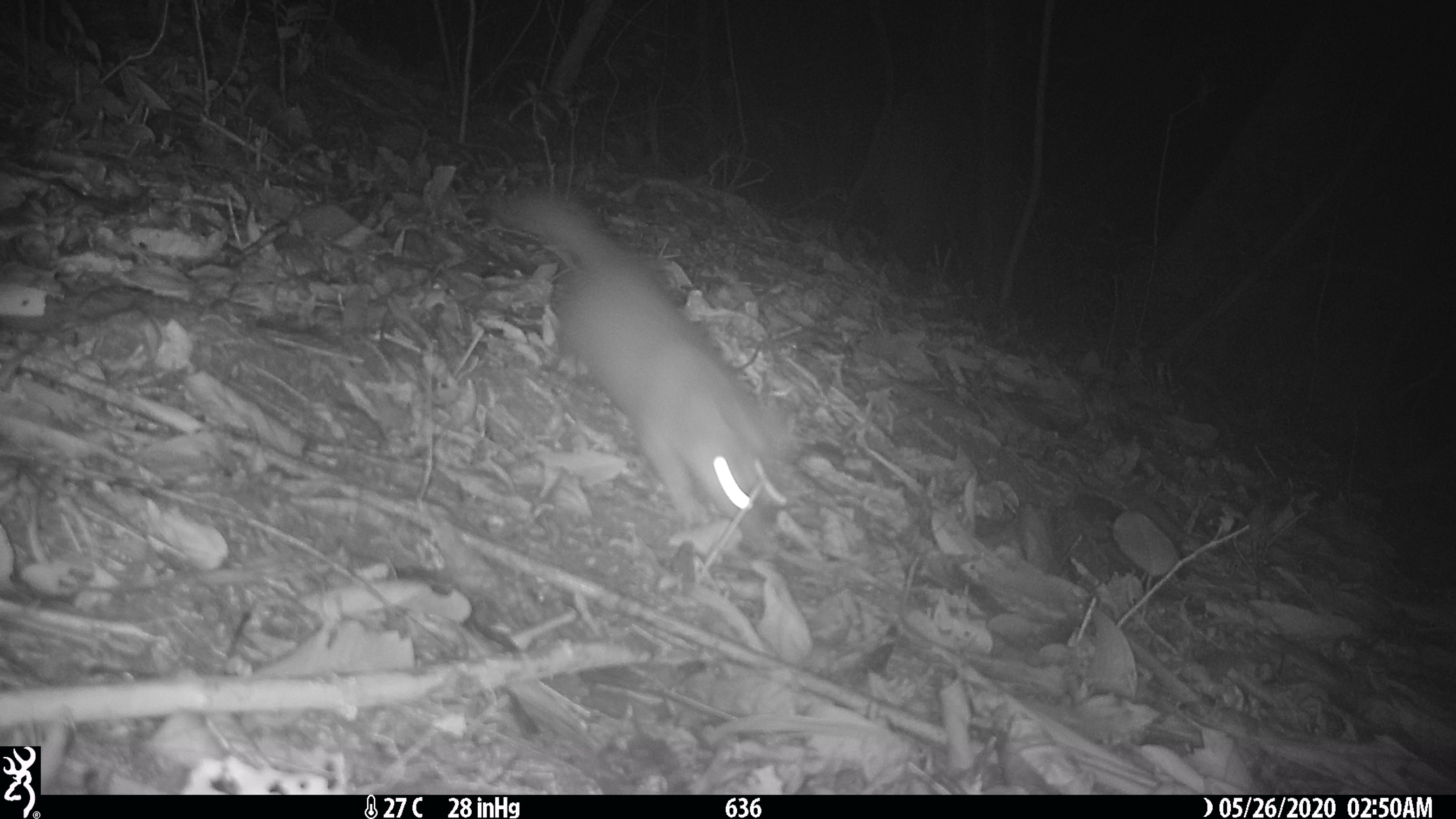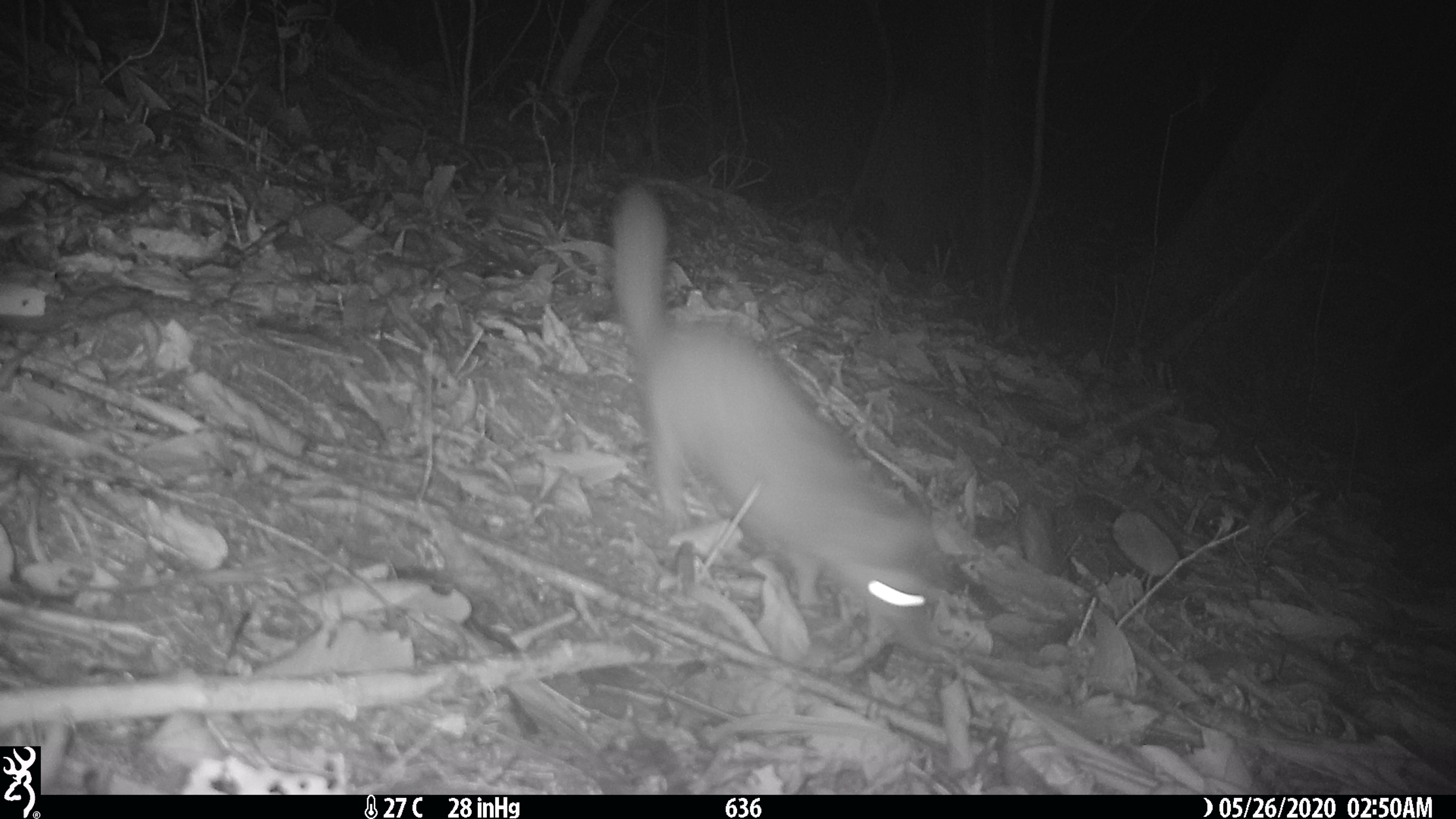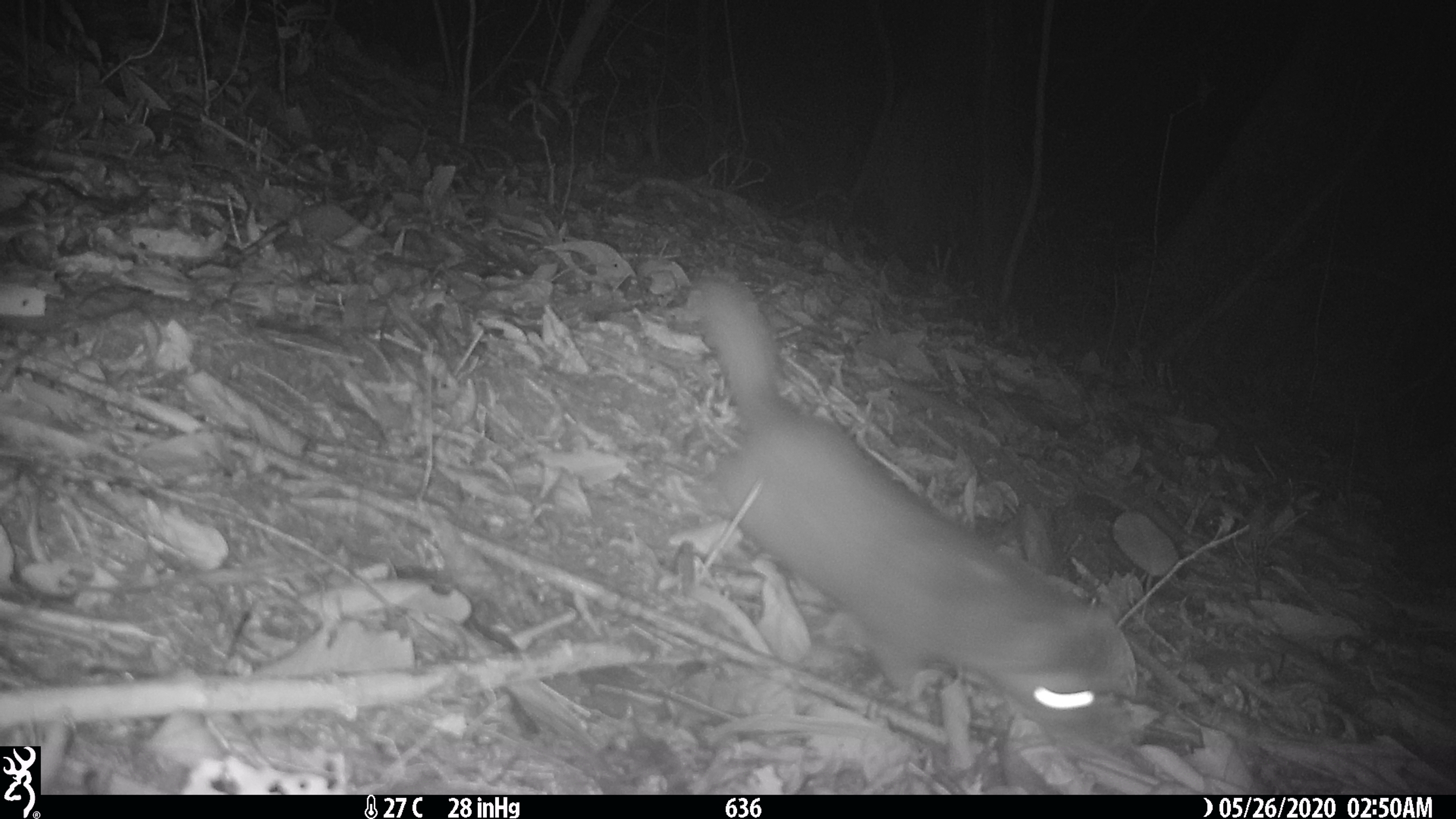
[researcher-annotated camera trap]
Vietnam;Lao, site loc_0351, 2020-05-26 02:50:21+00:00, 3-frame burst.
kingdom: Animalia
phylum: Chordata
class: Mammalia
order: Carnivora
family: Mustelidae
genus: Melogale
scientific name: Melogale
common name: ferret badger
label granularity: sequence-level